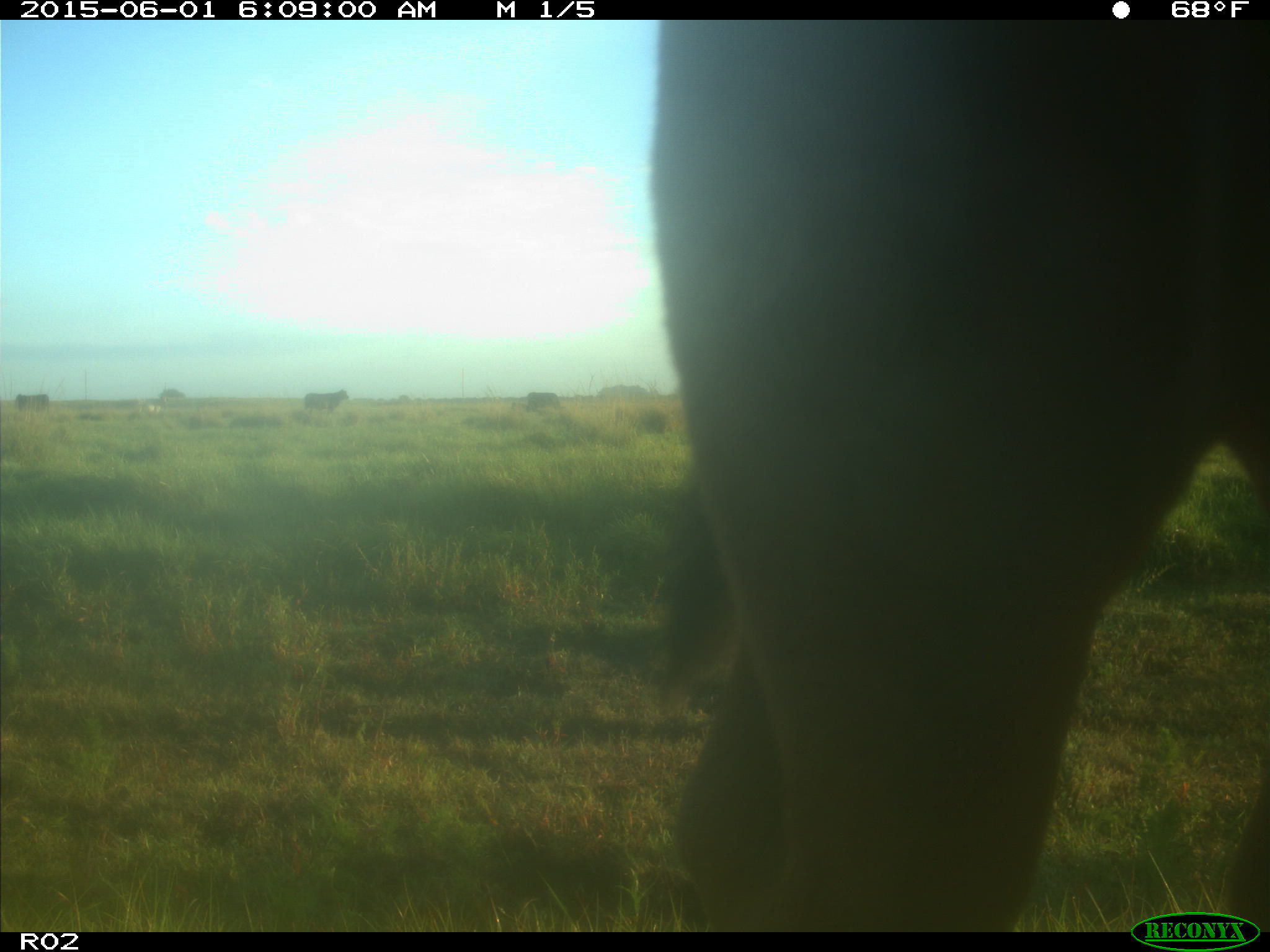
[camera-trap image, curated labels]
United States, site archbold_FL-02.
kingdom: Animalia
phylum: Chordata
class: Mammalia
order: Artiodactyla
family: Bovidae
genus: Bos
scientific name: Bos taurus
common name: domestic cow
Bos taurus (domestic cow).